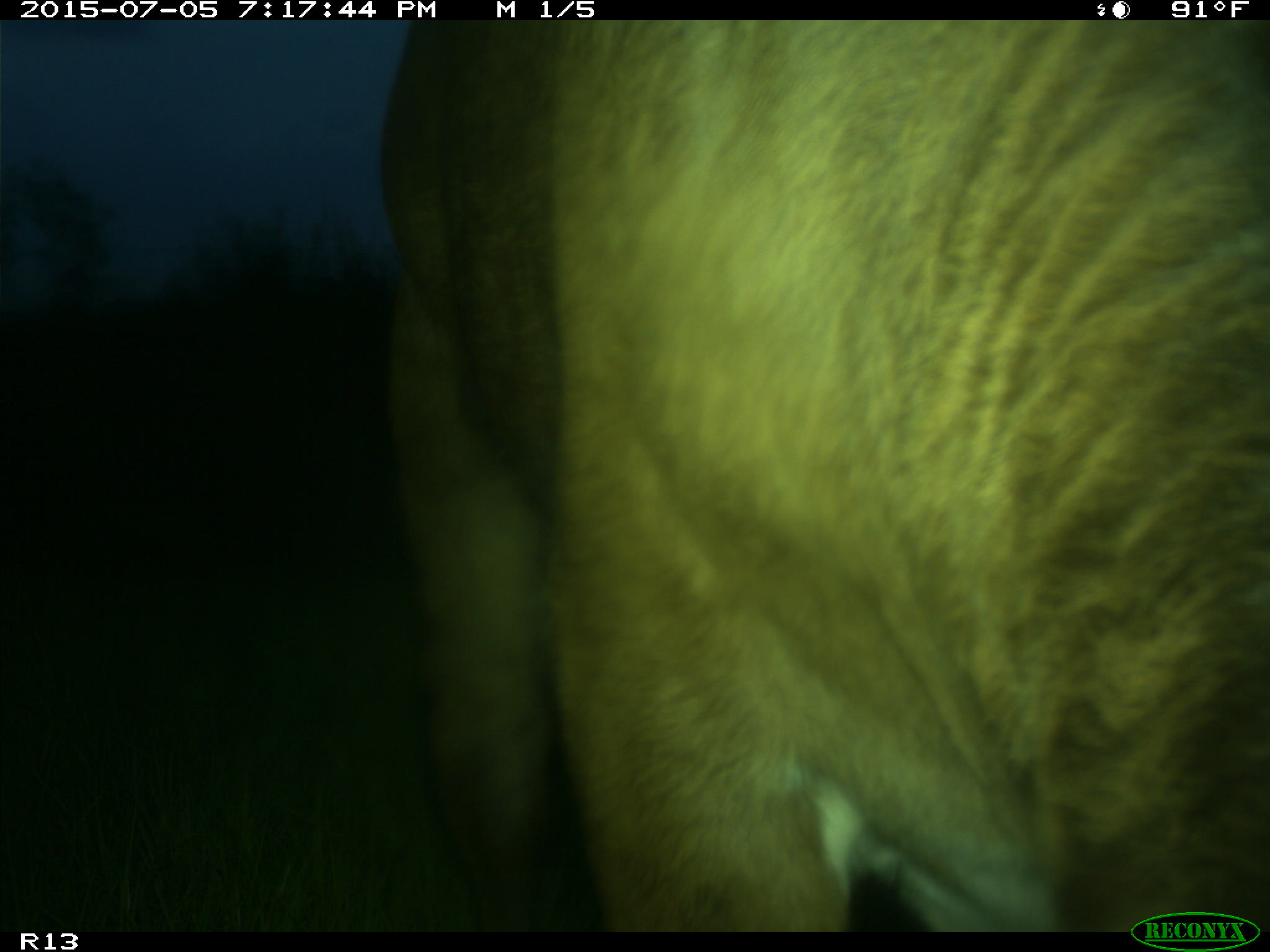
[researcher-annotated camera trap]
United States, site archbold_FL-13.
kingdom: Animalia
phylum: Chordata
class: Mammalia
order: Artiodactyla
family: Bovidae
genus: Bos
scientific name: Bos taurus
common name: domestic cow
Bos taurus (domestic cow).